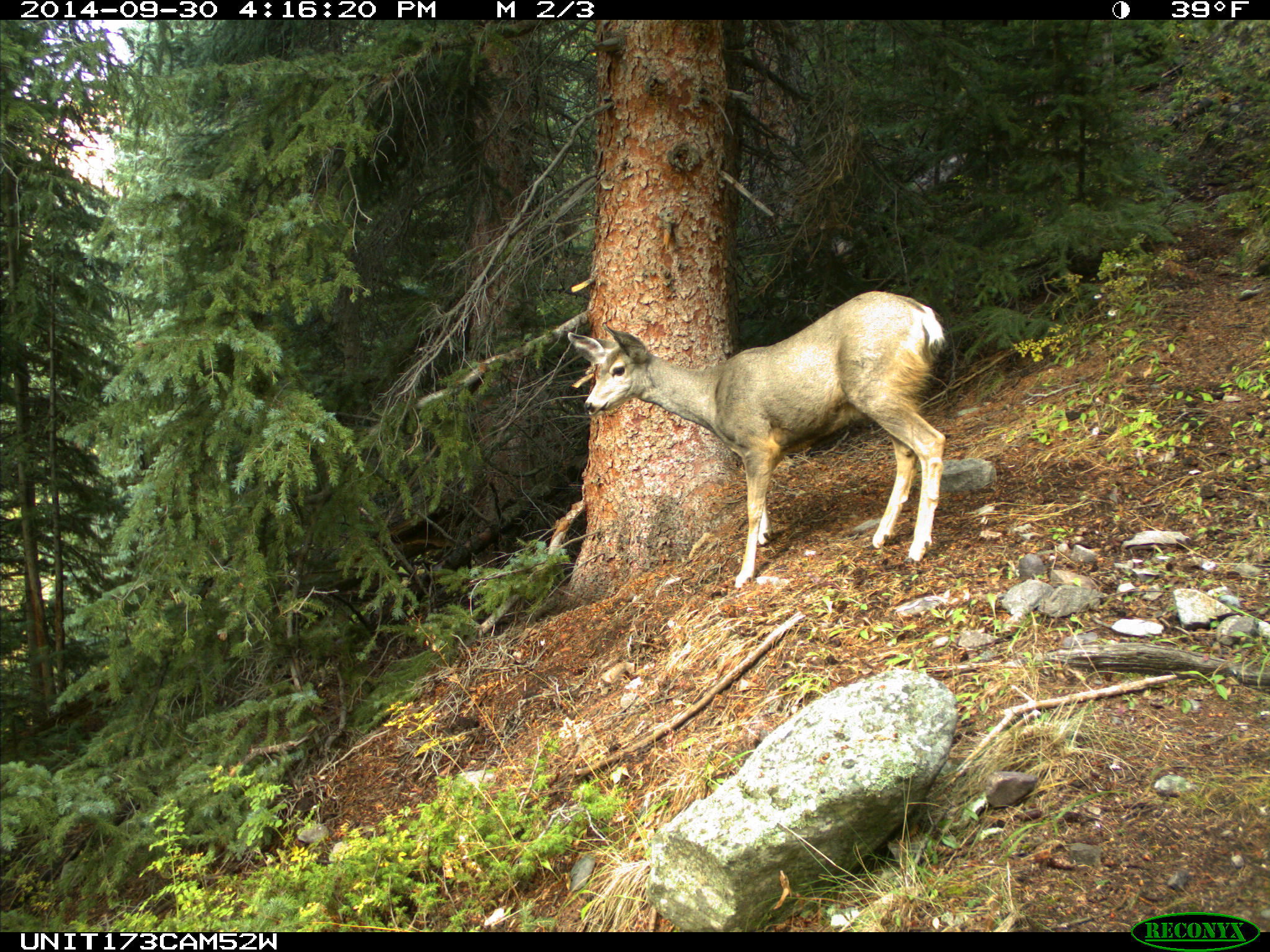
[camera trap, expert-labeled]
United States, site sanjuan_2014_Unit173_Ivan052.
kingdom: Animalia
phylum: Chordata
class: Mammalia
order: Artiodactyla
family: Cervidae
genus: Odocoileus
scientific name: Odocoileus hemionus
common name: mule deer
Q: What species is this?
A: Odocoileus hemionus (mule deer).